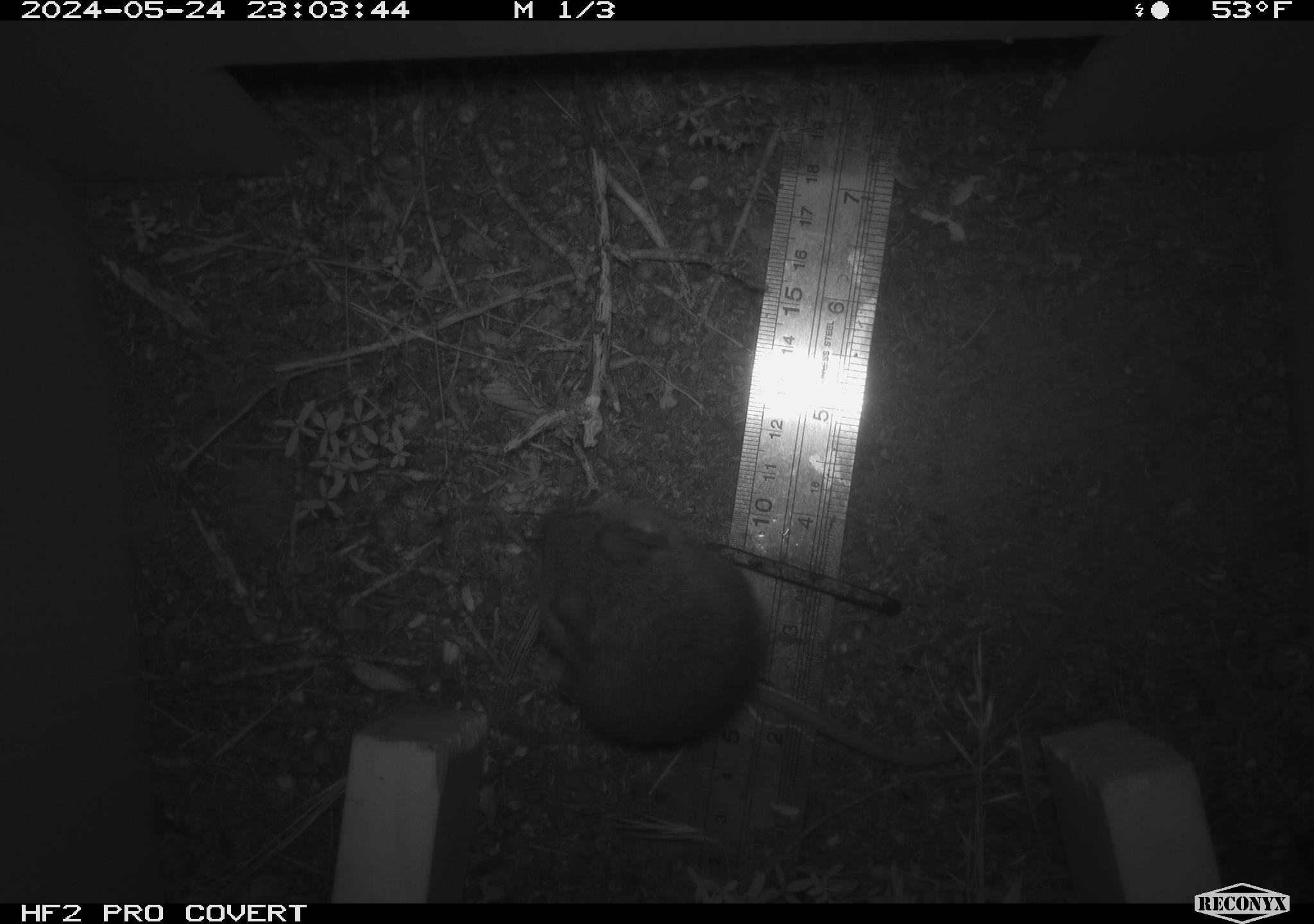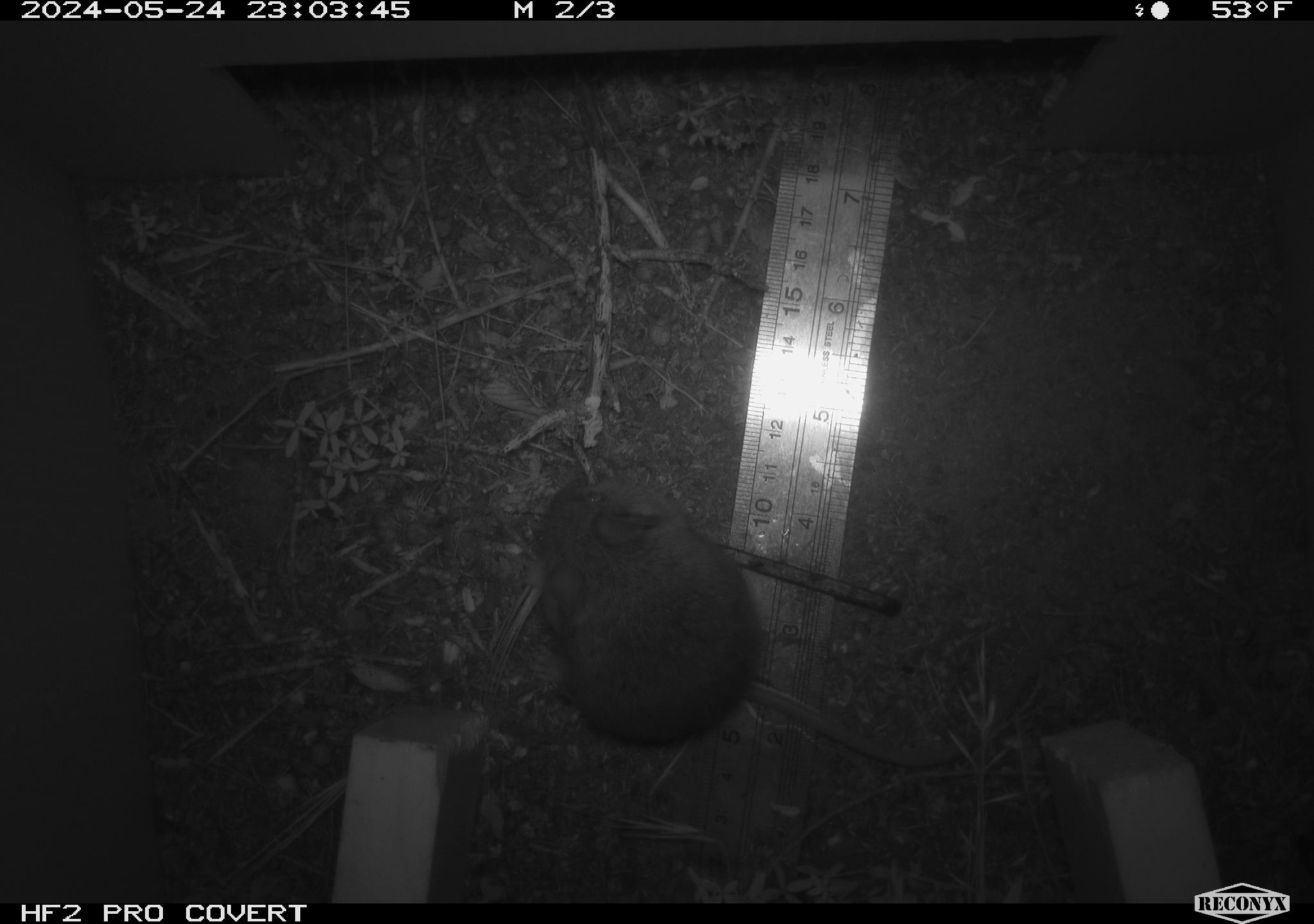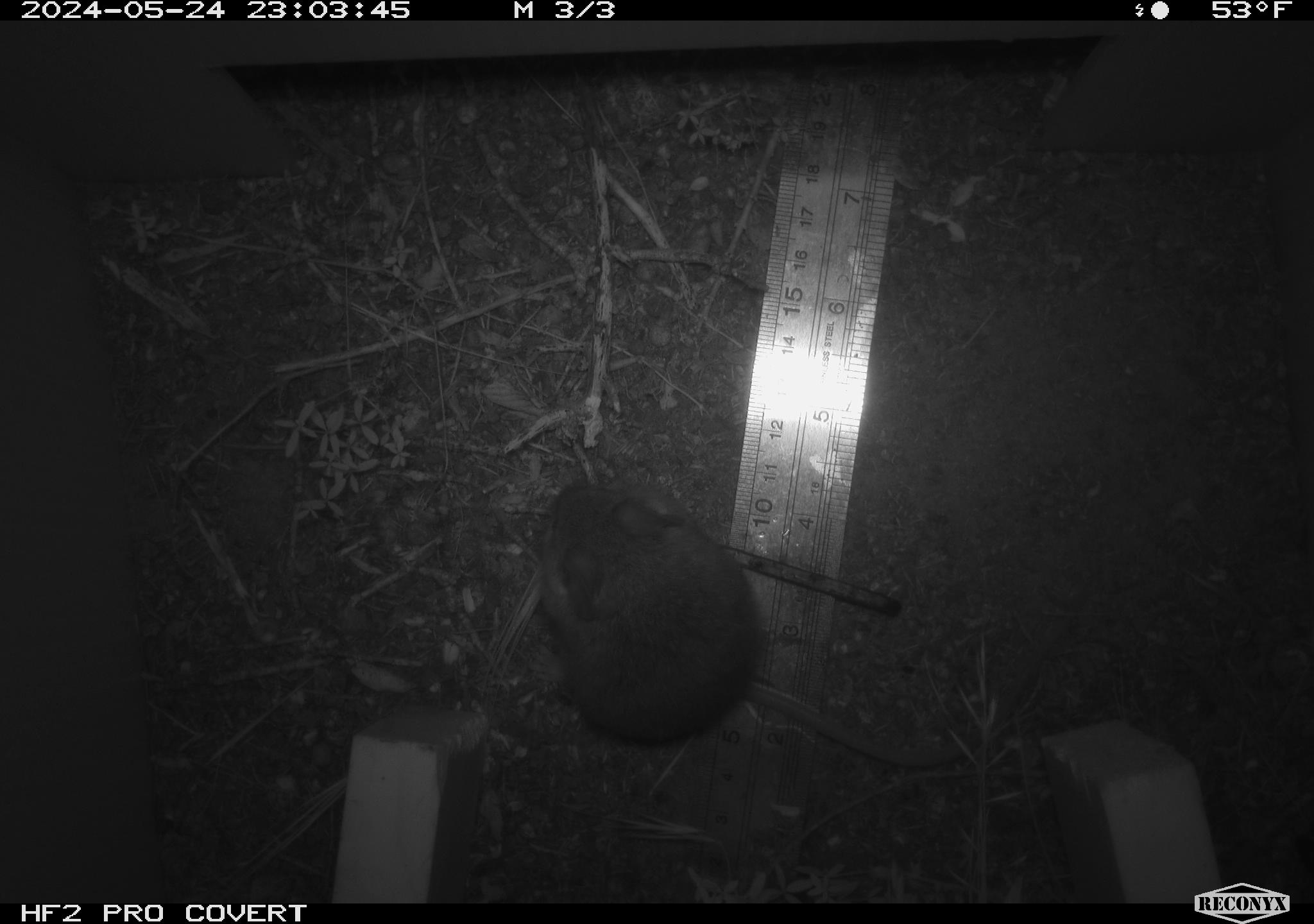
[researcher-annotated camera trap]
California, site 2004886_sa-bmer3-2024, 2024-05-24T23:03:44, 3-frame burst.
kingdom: Animalia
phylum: Chordata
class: Mammalia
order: Rodentia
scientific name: Rodentia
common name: mouse species